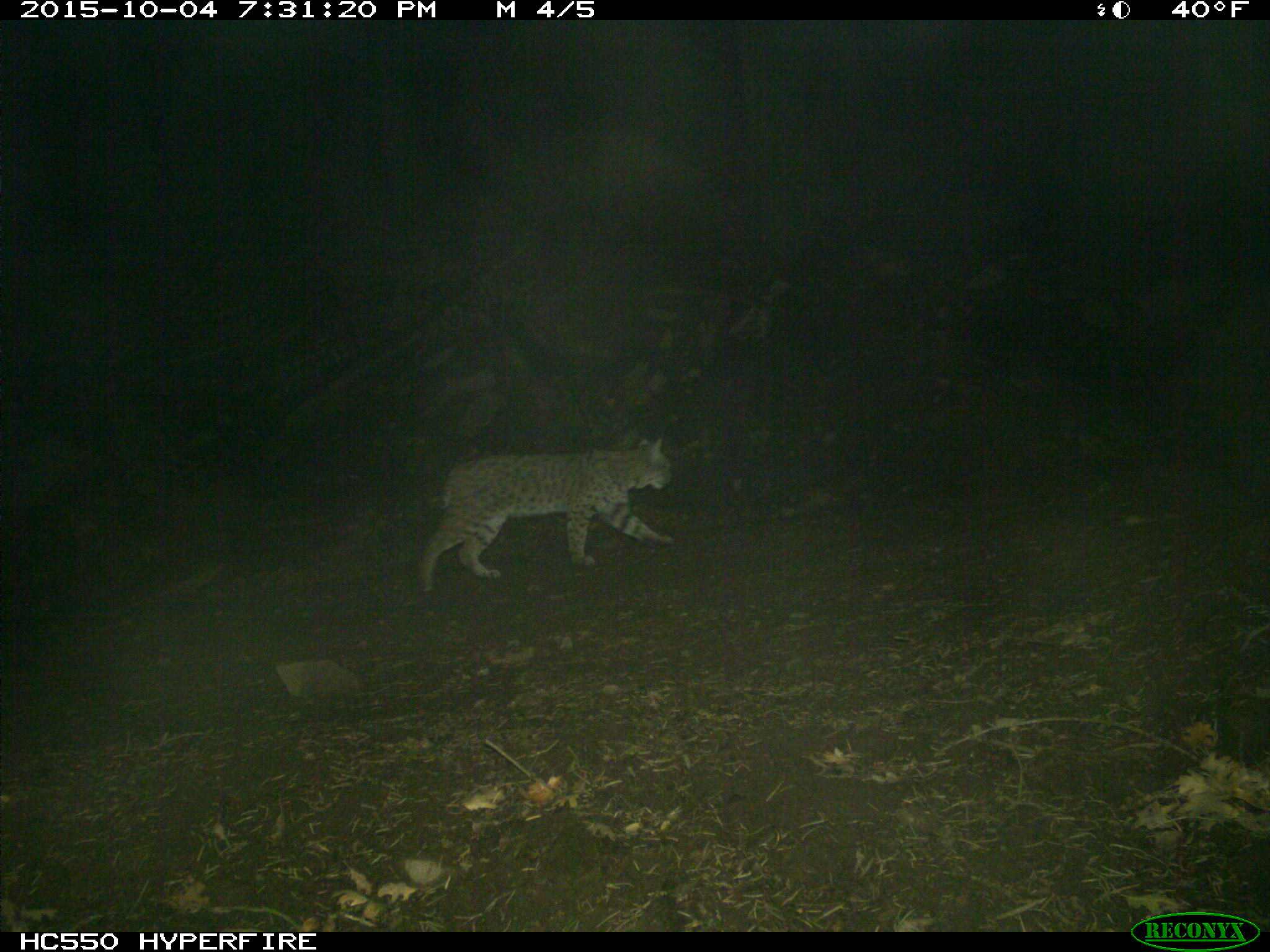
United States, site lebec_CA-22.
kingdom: Animalia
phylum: Chordata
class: Mammalia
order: Carnivora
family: Felidae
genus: Lynx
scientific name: Lynx rufus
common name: bobcat